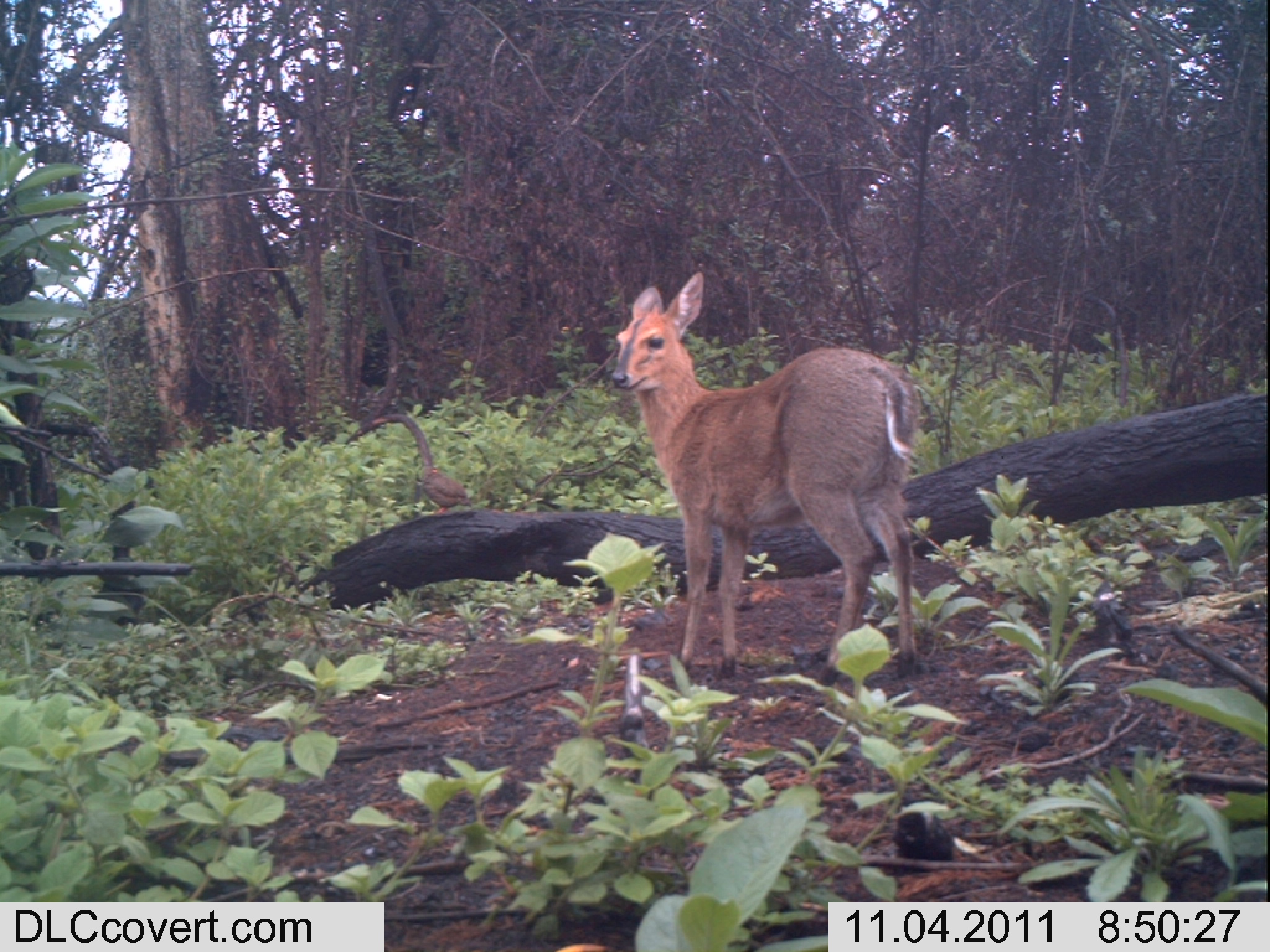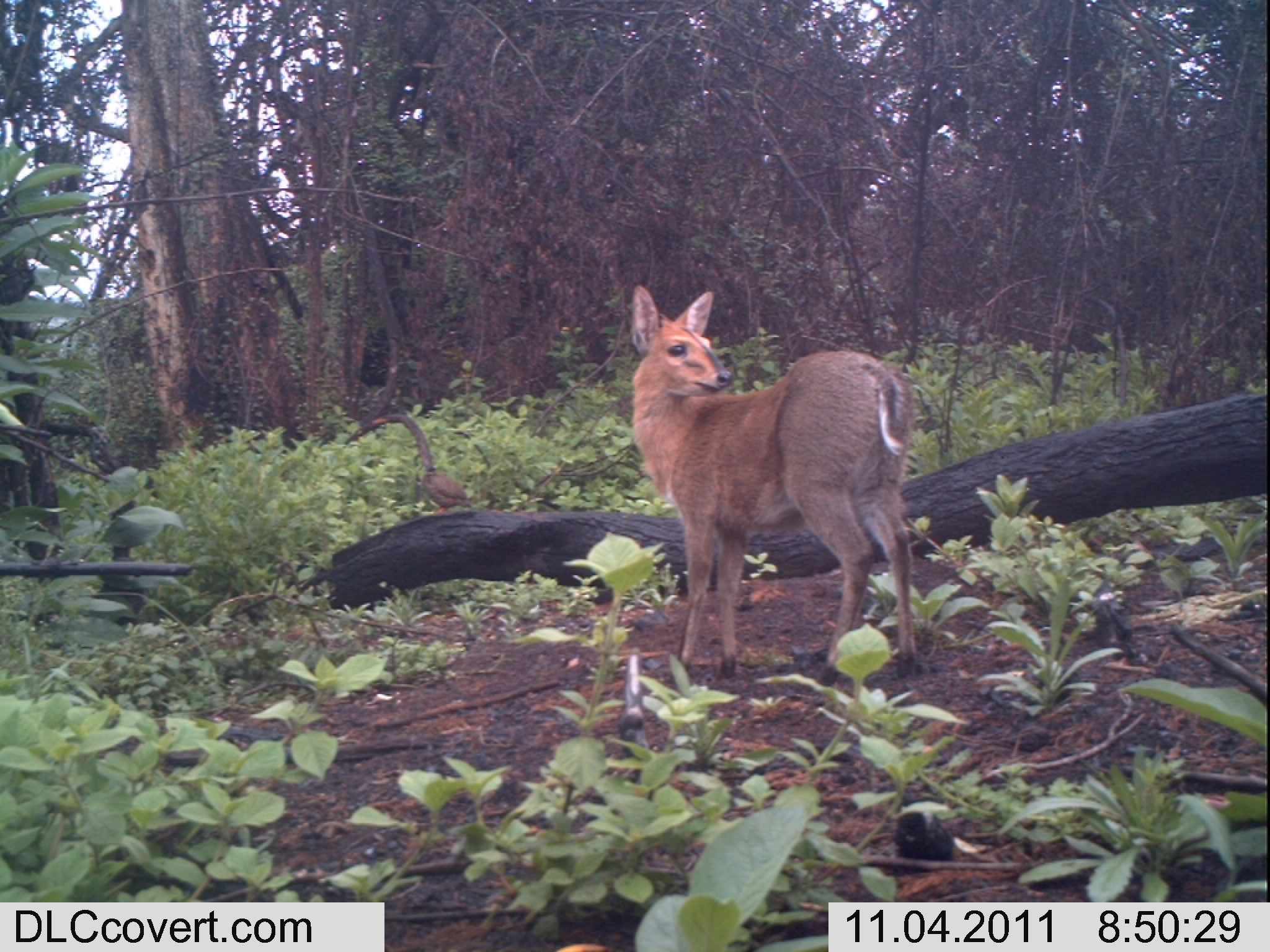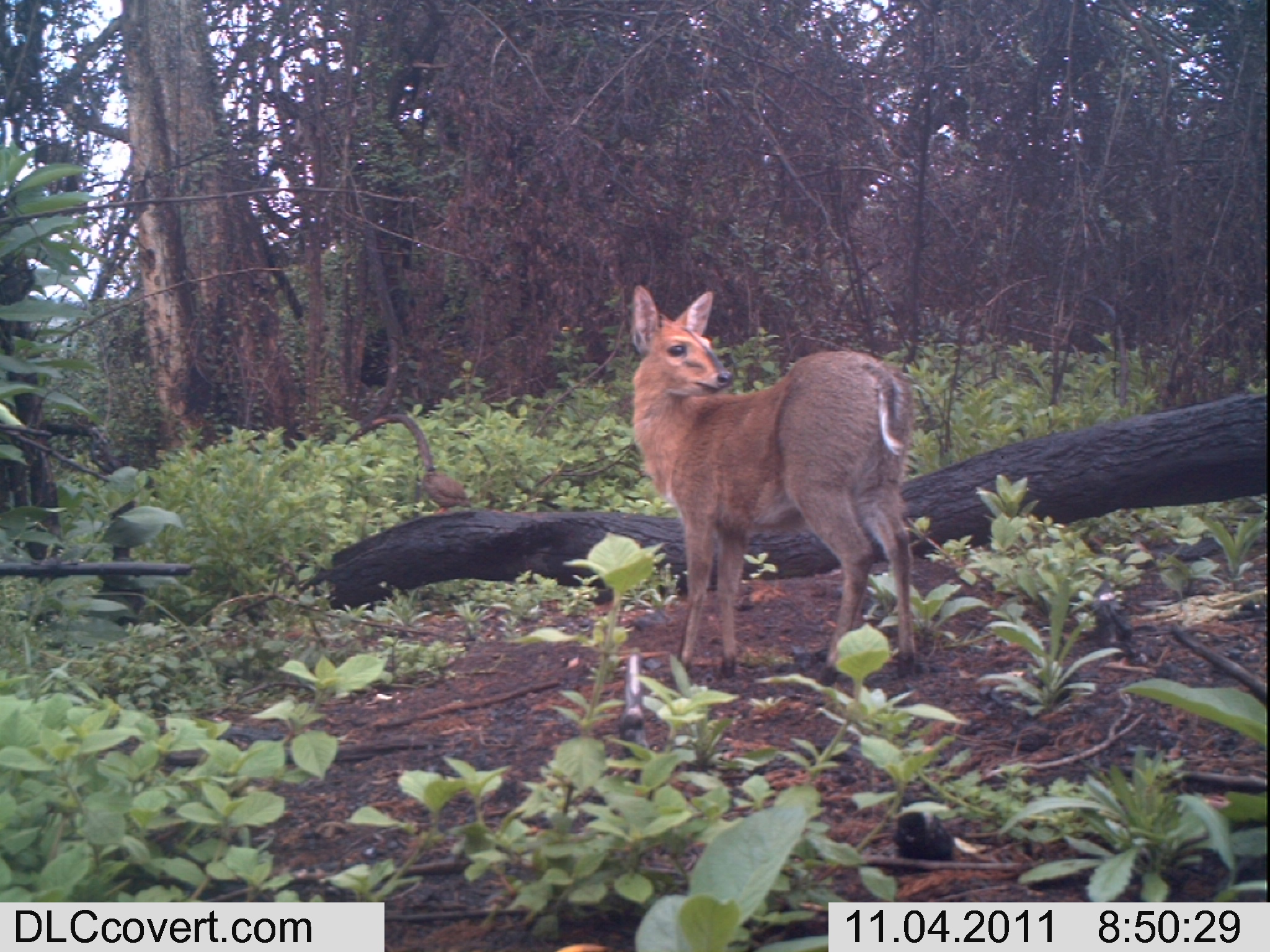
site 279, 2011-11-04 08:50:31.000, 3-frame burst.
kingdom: Animalia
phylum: Chordata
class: Aves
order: Galliformes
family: Phasianidae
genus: Francolinus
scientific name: Francolinus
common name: francolins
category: francolinus sp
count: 1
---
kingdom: Animalia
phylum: Chordata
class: Mammalia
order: Artiodactyla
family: Bovidae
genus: Sylvicapra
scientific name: Sylvicapra grimmia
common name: bush duiker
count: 1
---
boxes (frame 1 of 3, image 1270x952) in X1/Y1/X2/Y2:
francolinus sp: 610/271/925/687; 415/468/472/511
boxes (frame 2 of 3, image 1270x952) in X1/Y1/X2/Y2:
sylvicapra grimmia: 630/284/915/687; 421/465/473/512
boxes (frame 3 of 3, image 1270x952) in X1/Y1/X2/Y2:
francolinus sp: 629/284/918/686; 421/461/471/513